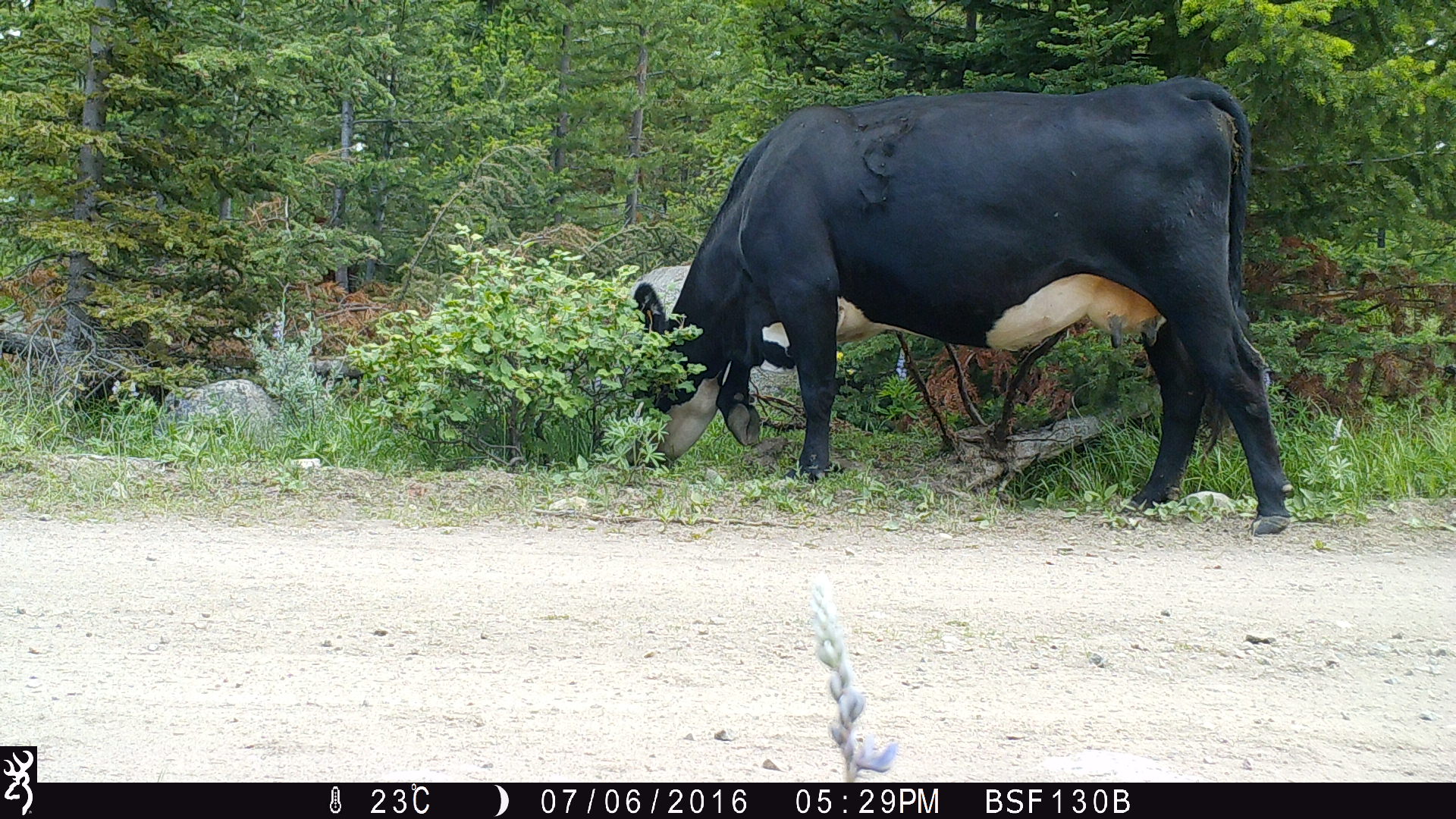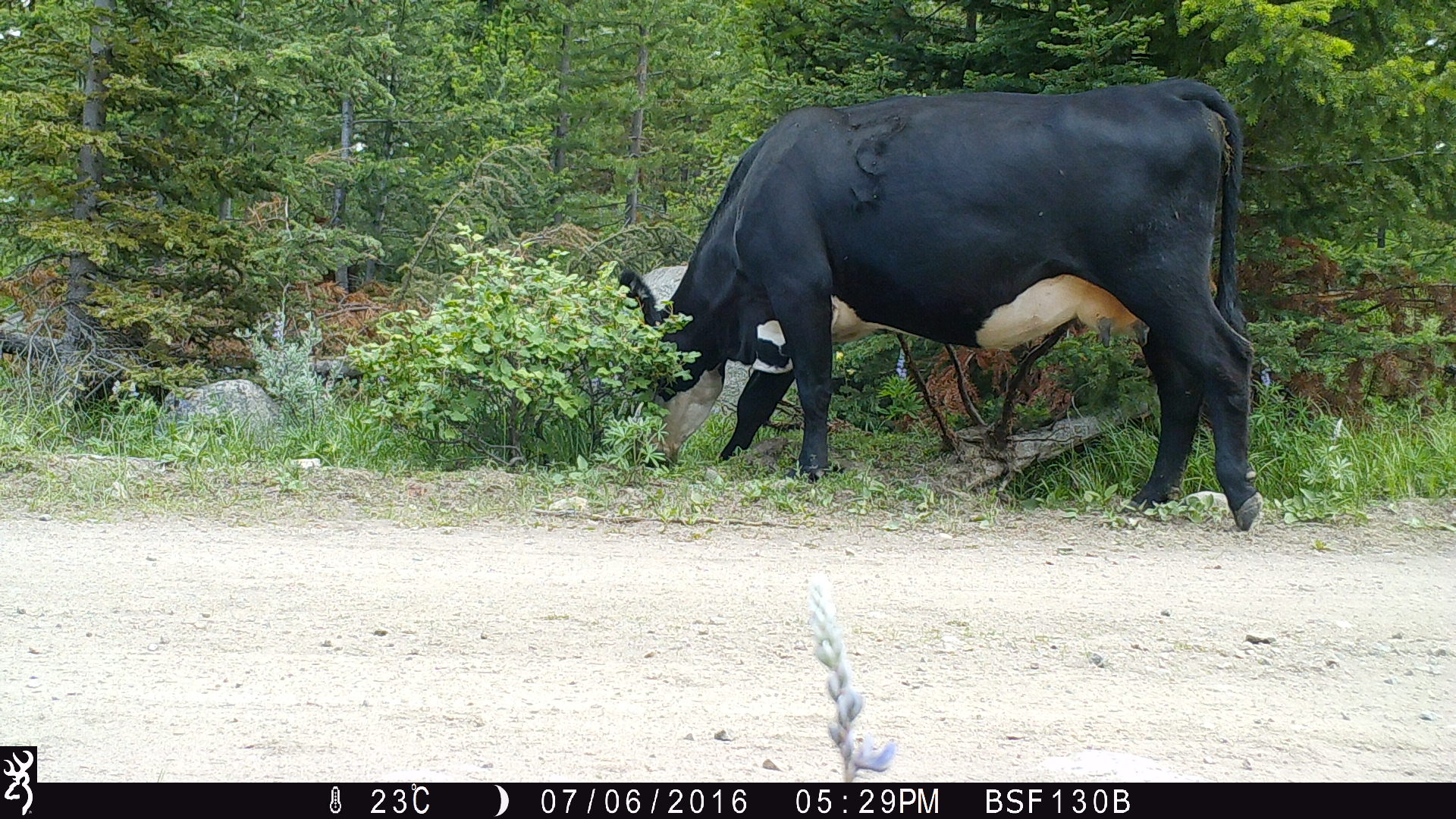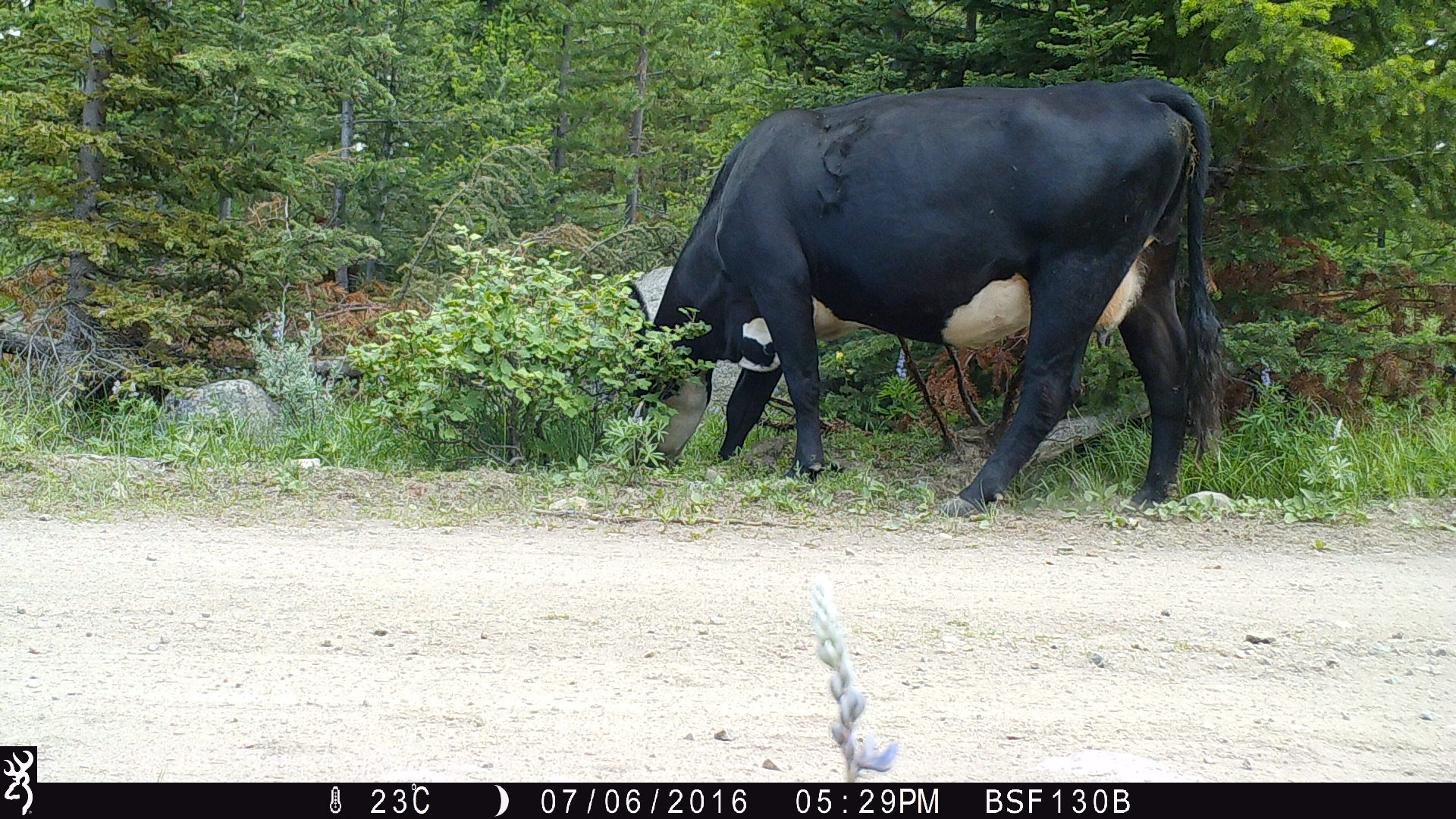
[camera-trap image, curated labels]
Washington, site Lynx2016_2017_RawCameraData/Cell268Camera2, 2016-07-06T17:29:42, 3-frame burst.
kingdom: Animalia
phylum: Chordata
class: Mammalia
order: Artiodactyla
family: Bovidae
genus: Bos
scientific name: Bos taurus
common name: domestic cattle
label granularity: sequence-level